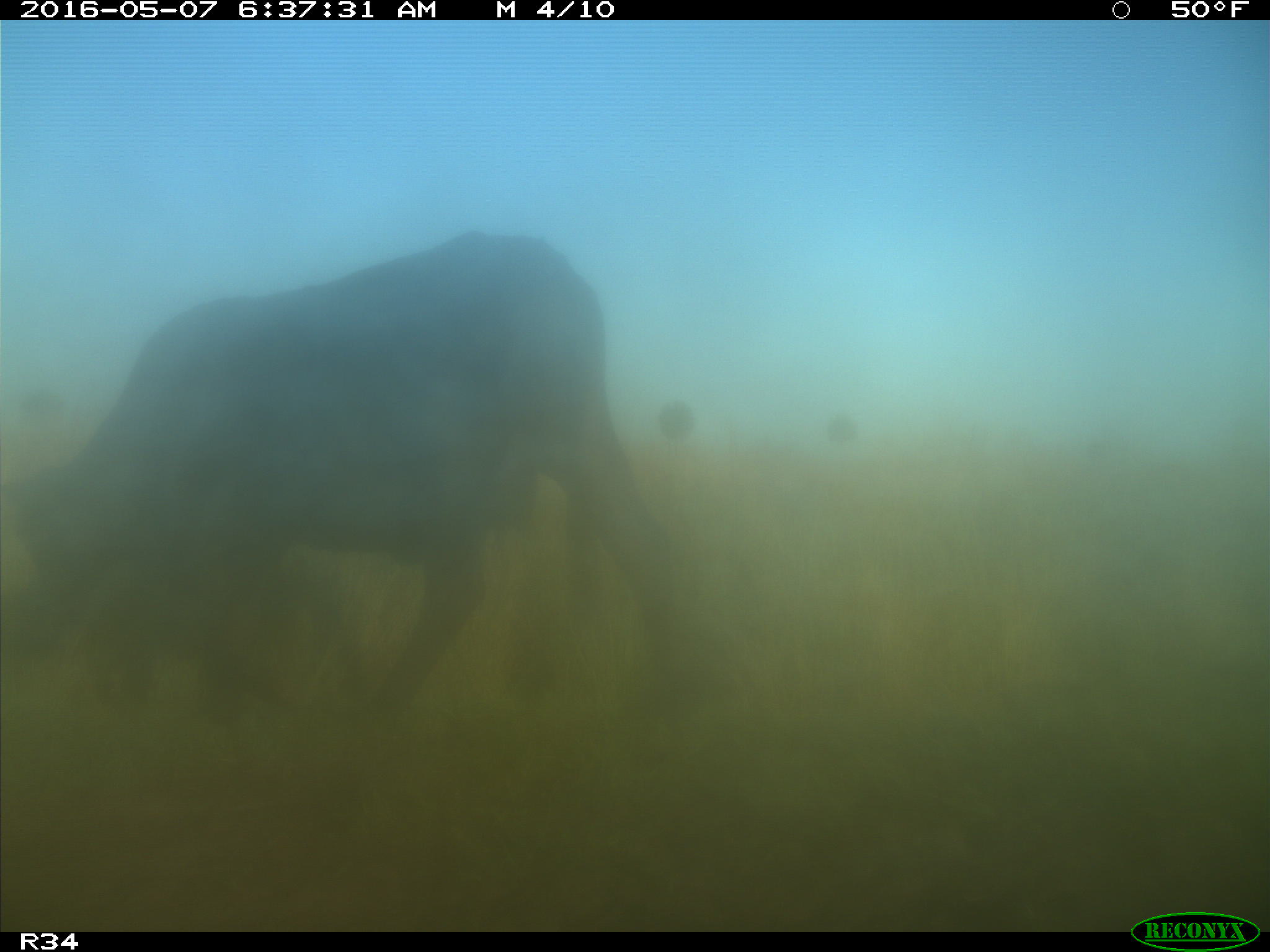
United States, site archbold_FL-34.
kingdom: Animalia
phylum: Chordata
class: Mammalia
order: Artiodactyla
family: Bovidae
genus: Bos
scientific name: Bos taurus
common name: domestic cow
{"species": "Bos taurus (domestic cow)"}